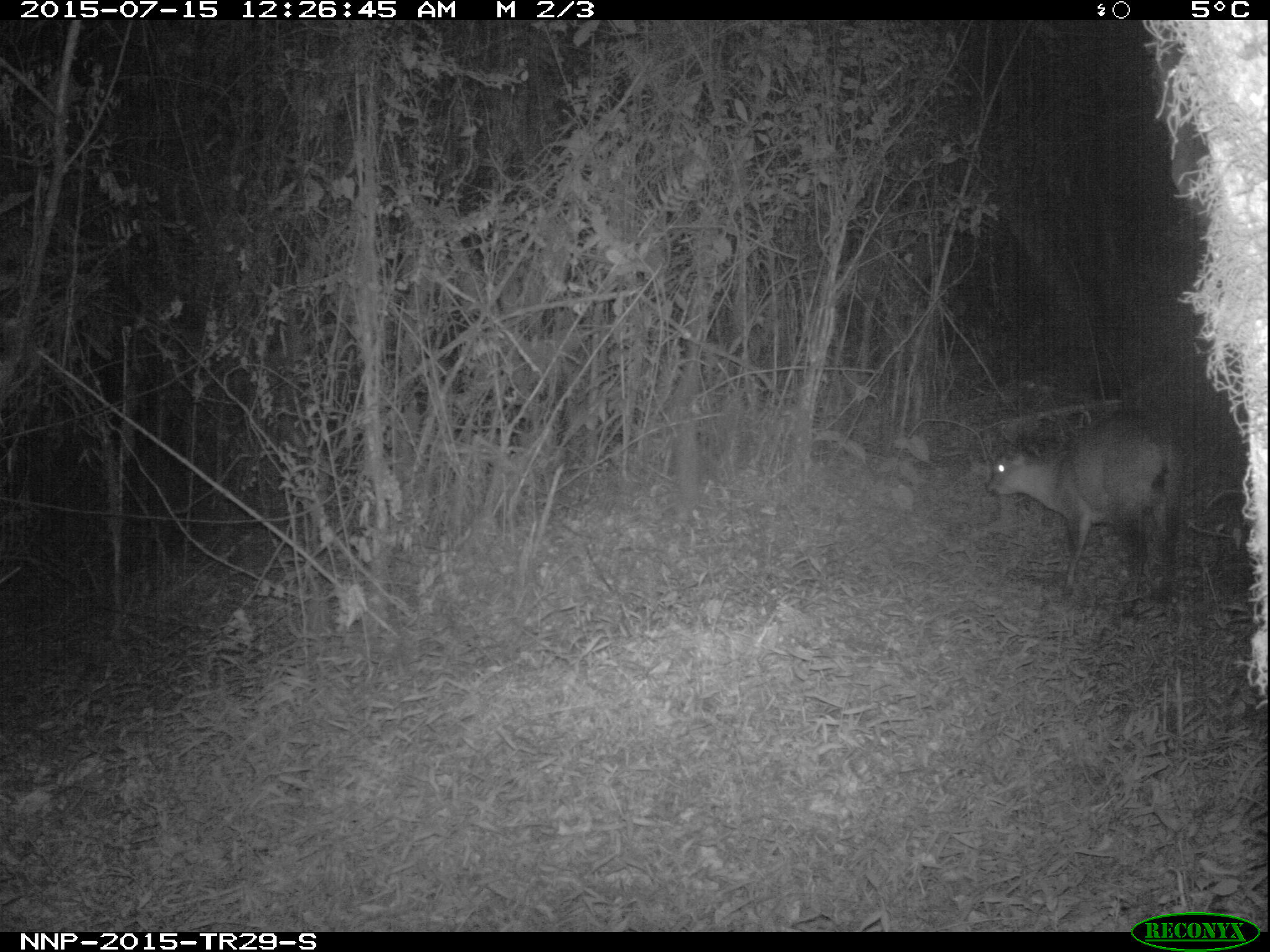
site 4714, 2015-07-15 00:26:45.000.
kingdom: Animalia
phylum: Chordata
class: Mammalia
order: Artiodactyla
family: Bovidae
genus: Cephalophus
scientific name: Cephalophus nigrifrons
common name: black-fronted duiker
Cephalophus nigrifrons (black-fronted duiker), count 1.